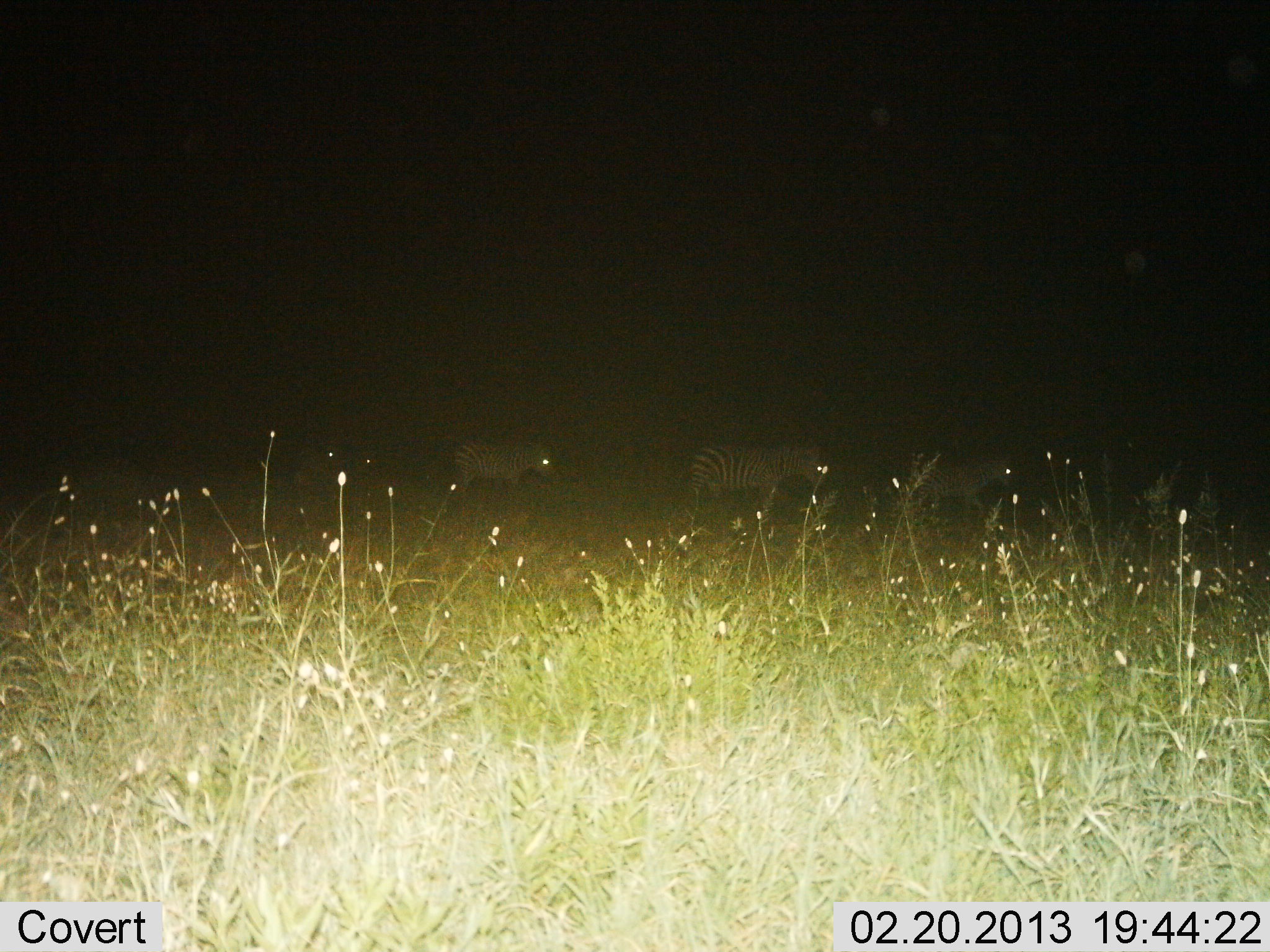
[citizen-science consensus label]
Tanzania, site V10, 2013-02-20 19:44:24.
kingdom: Animalia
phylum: Chordata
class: Mammalia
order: Perissodactyla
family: Equidae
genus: Equus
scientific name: Equus quagga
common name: plains zebra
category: zebra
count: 3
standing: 24%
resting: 2%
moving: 79%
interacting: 0%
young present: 0%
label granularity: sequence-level